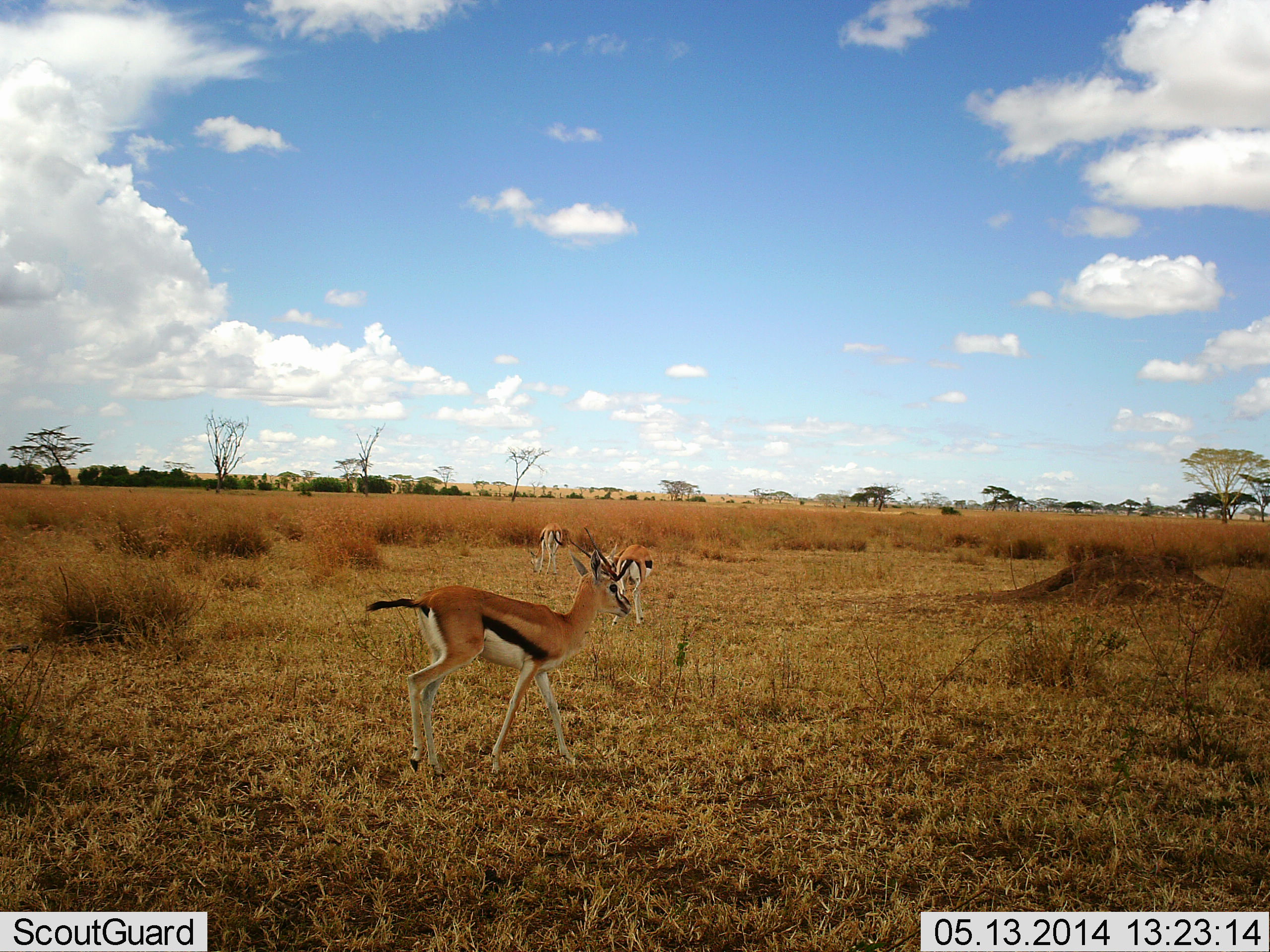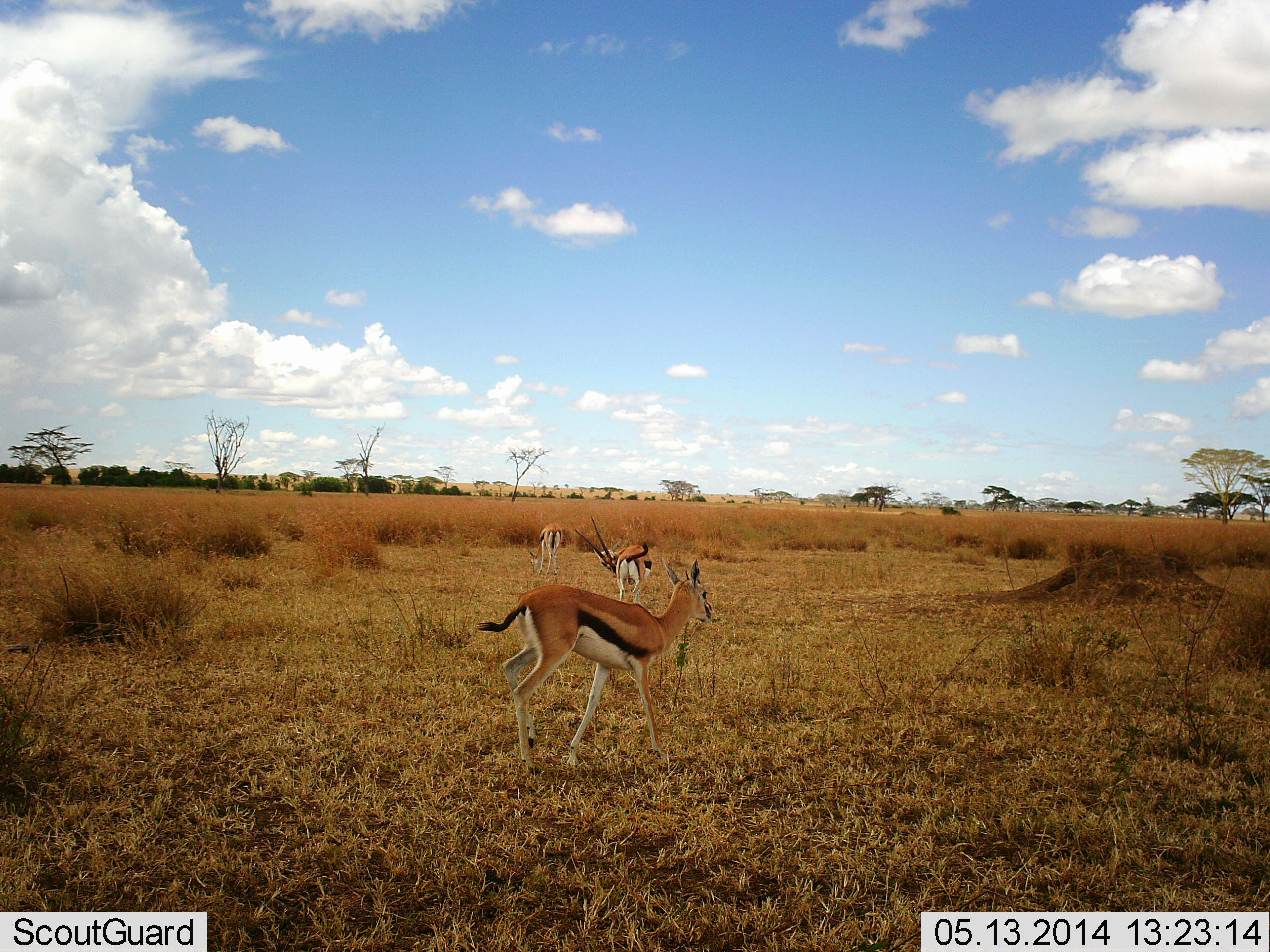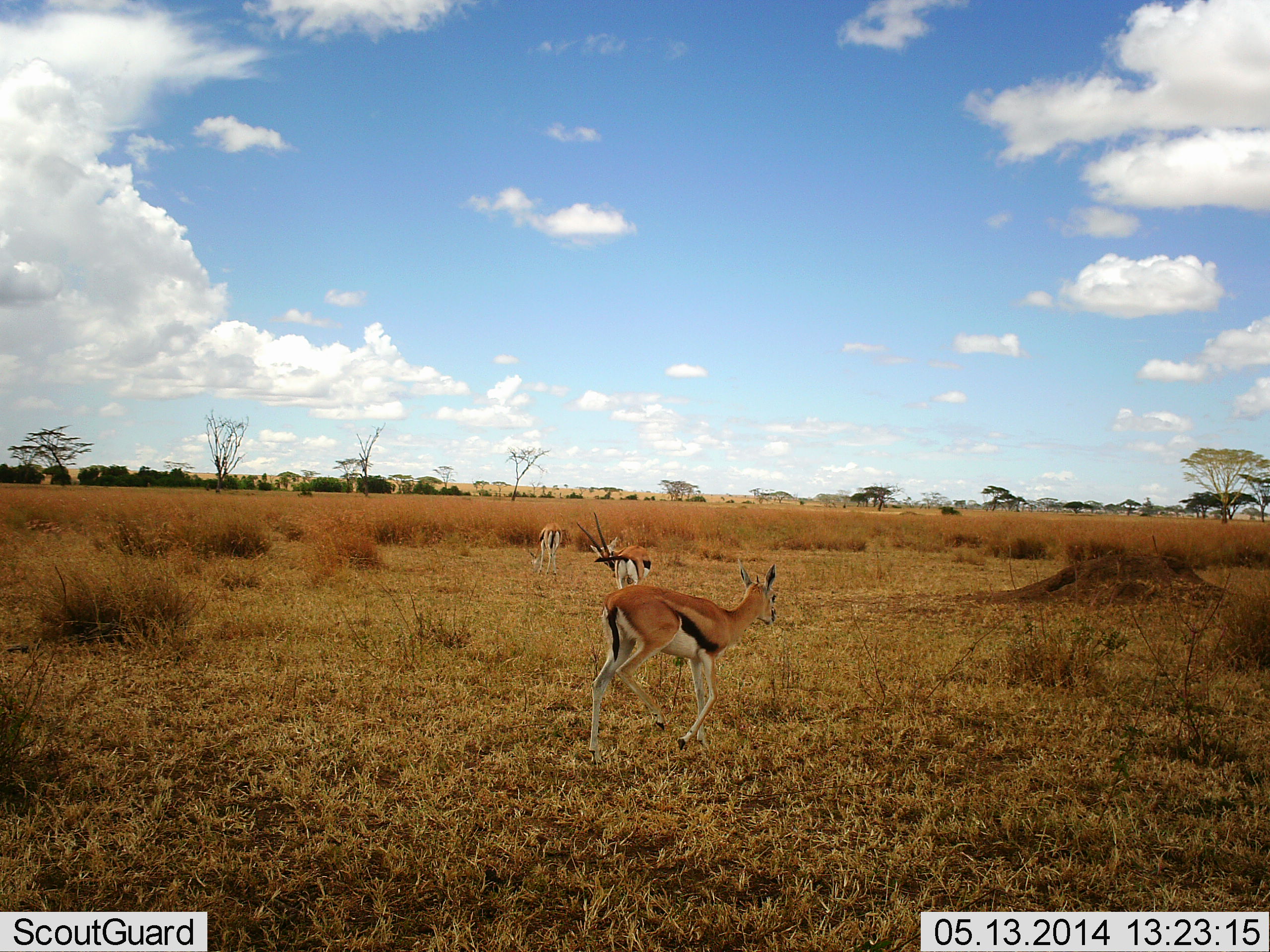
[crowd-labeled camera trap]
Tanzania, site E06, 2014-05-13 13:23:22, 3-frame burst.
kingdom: Animalia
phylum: Chordata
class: Mammalia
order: Artiodactyla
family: Bovidae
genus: Eudorcas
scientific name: Eudorcas thomsonii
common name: thomson's gazelle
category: gazellethomsons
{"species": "gazellethomsons (thomson's gazelle) (Eudorcas thomsonii)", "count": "3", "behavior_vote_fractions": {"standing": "70%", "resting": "0%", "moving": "80%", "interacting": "10%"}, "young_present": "0%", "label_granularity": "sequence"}